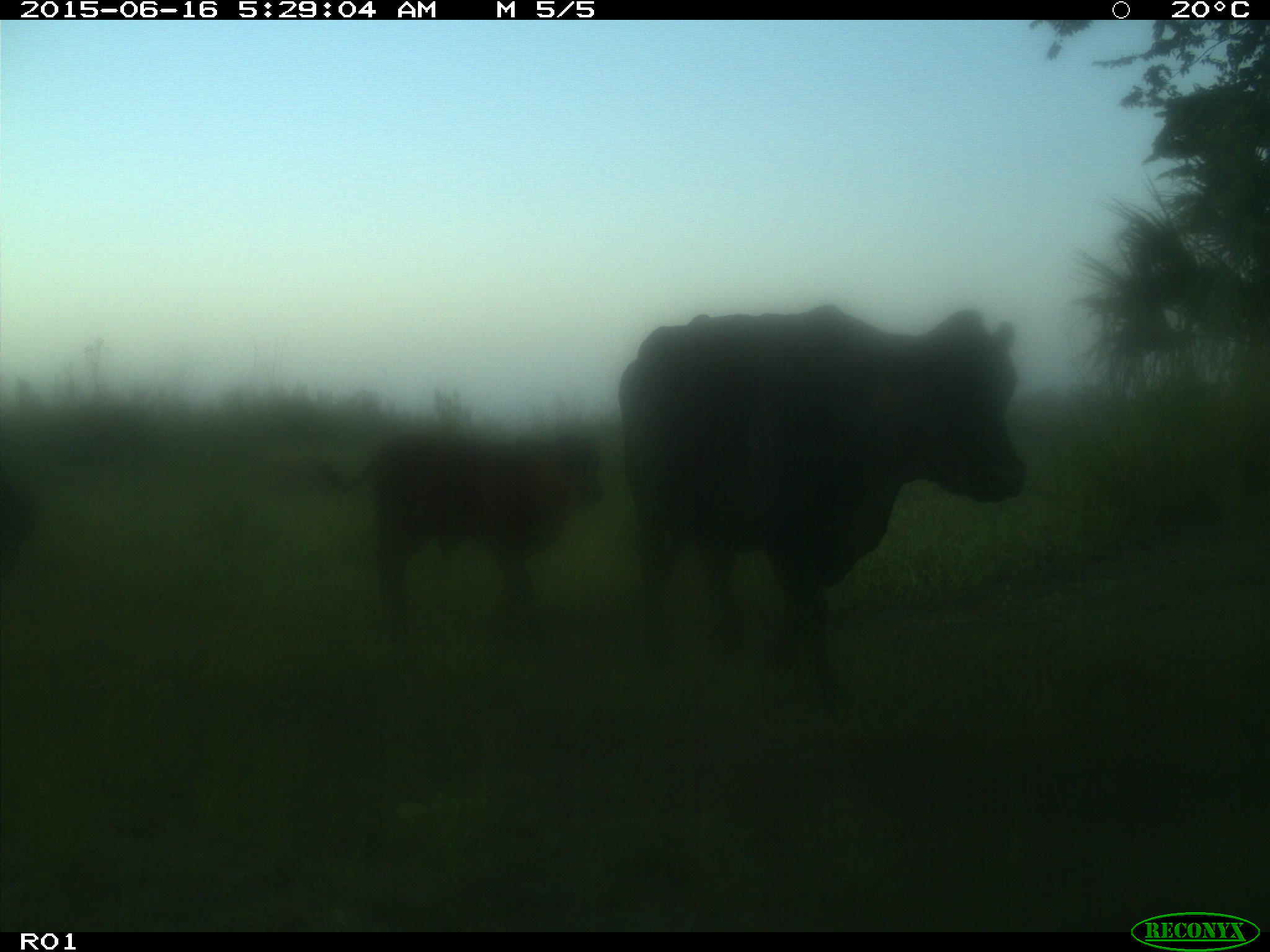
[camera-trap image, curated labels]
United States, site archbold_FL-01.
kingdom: Animalia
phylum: Chordata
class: Mammalia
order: Artiodactyla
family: Bovidae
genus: Bos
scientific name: Bos taurus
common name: domestic cow